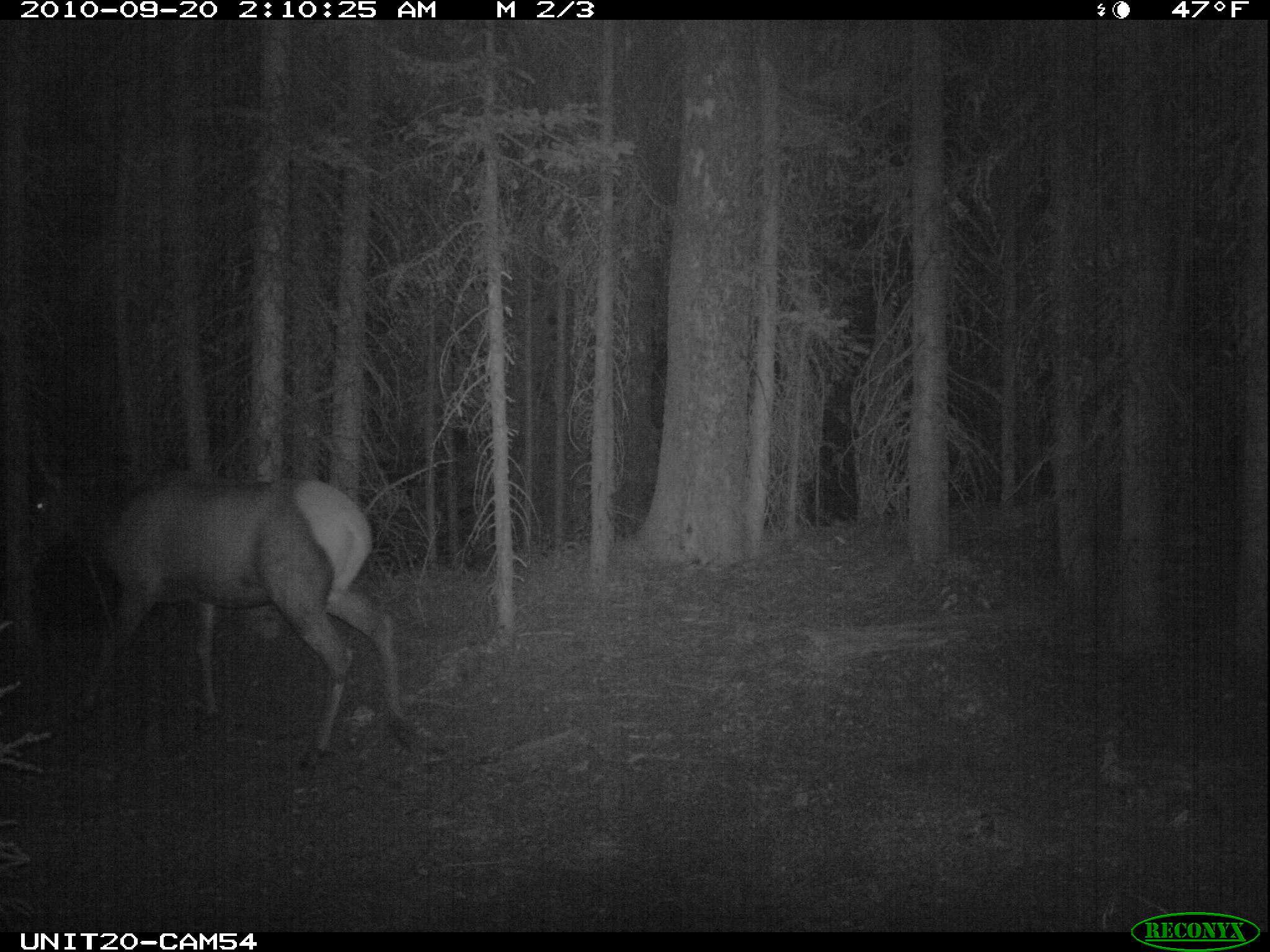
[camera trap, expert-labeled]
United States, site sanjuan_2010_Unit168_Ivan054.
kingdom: Animalia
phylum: Chordata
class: Mammalia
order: Artiodactyla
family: Cervidae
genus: Cervus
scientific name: Cervus elaphus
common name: red deer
Cervus elaphus (red deer).